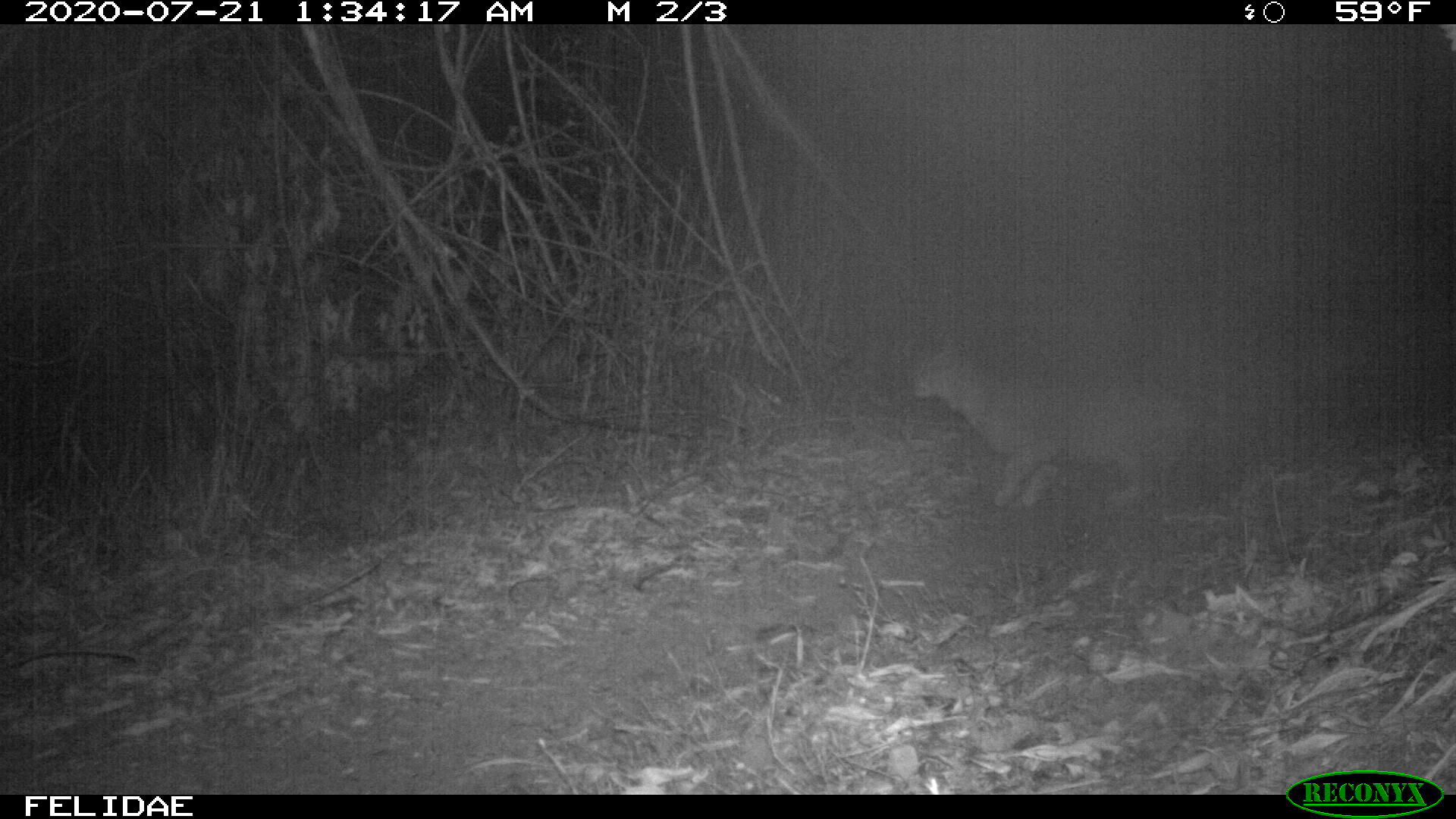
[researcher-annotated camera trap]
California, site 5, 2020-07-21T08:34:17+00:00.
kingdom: Animalia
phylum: Chordata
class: Mammalia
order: Carnivora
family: Felidae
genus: Lynx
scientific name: Lynx rufus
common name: bobcat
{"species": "bobcat (Lynx rufus)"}